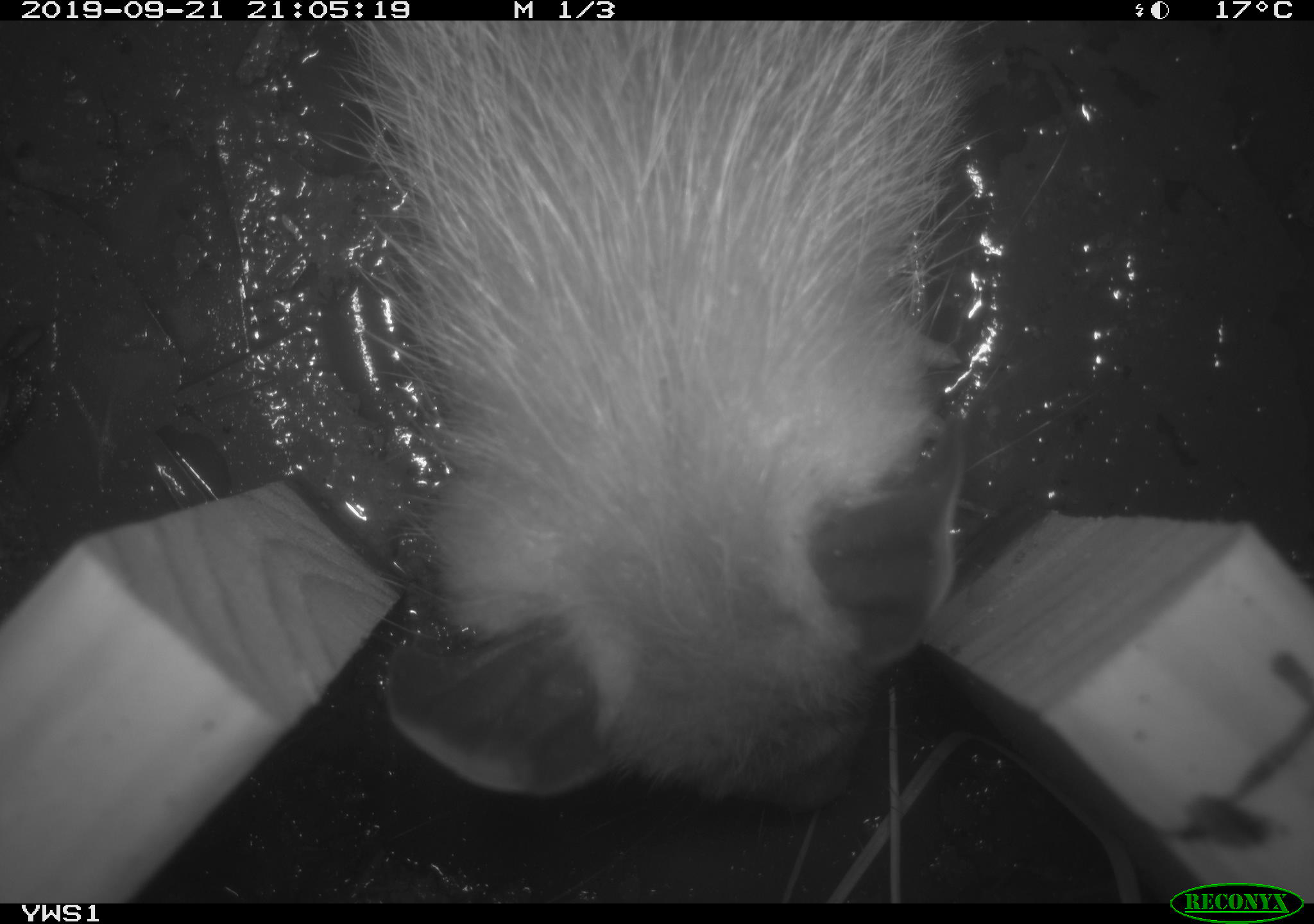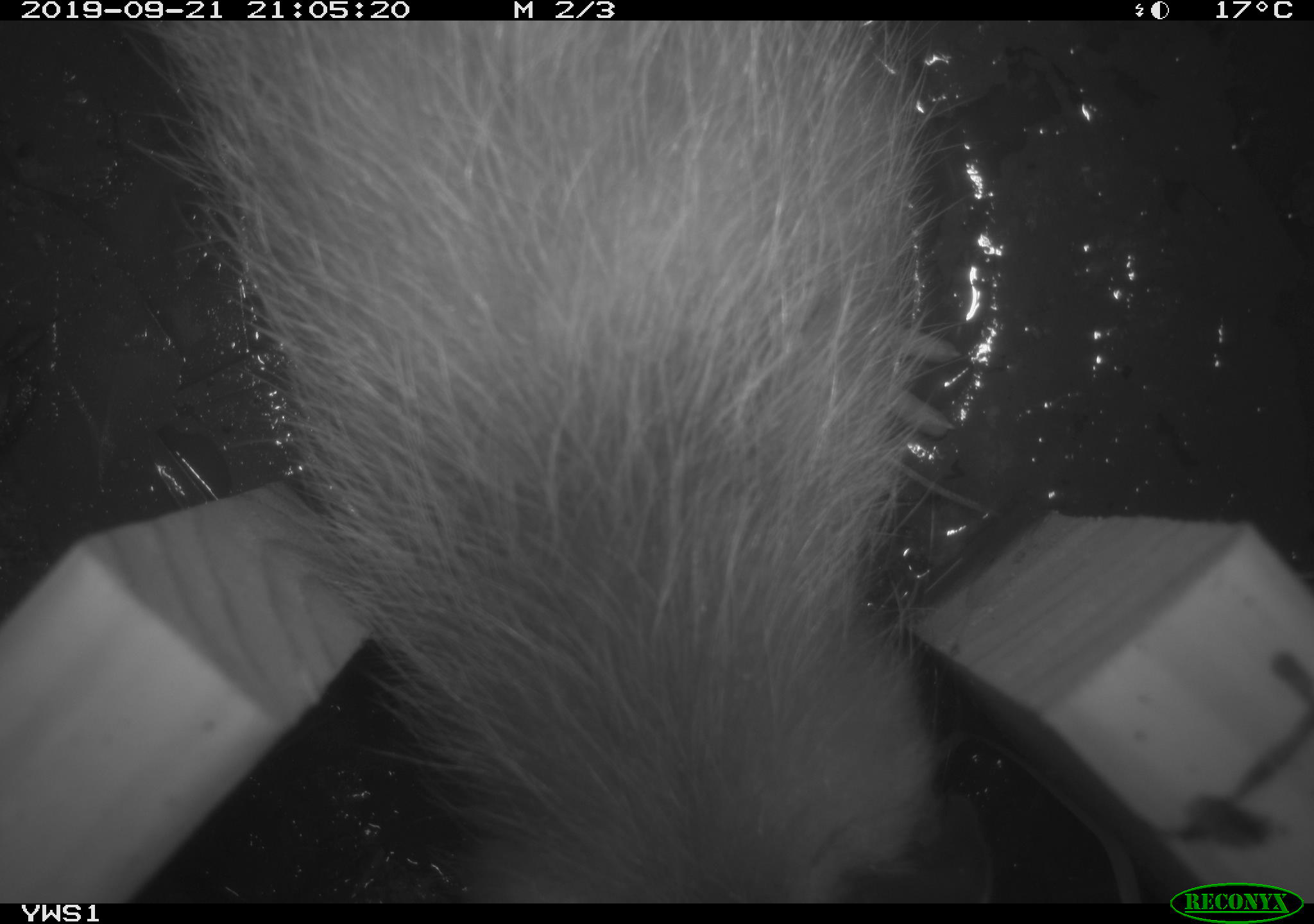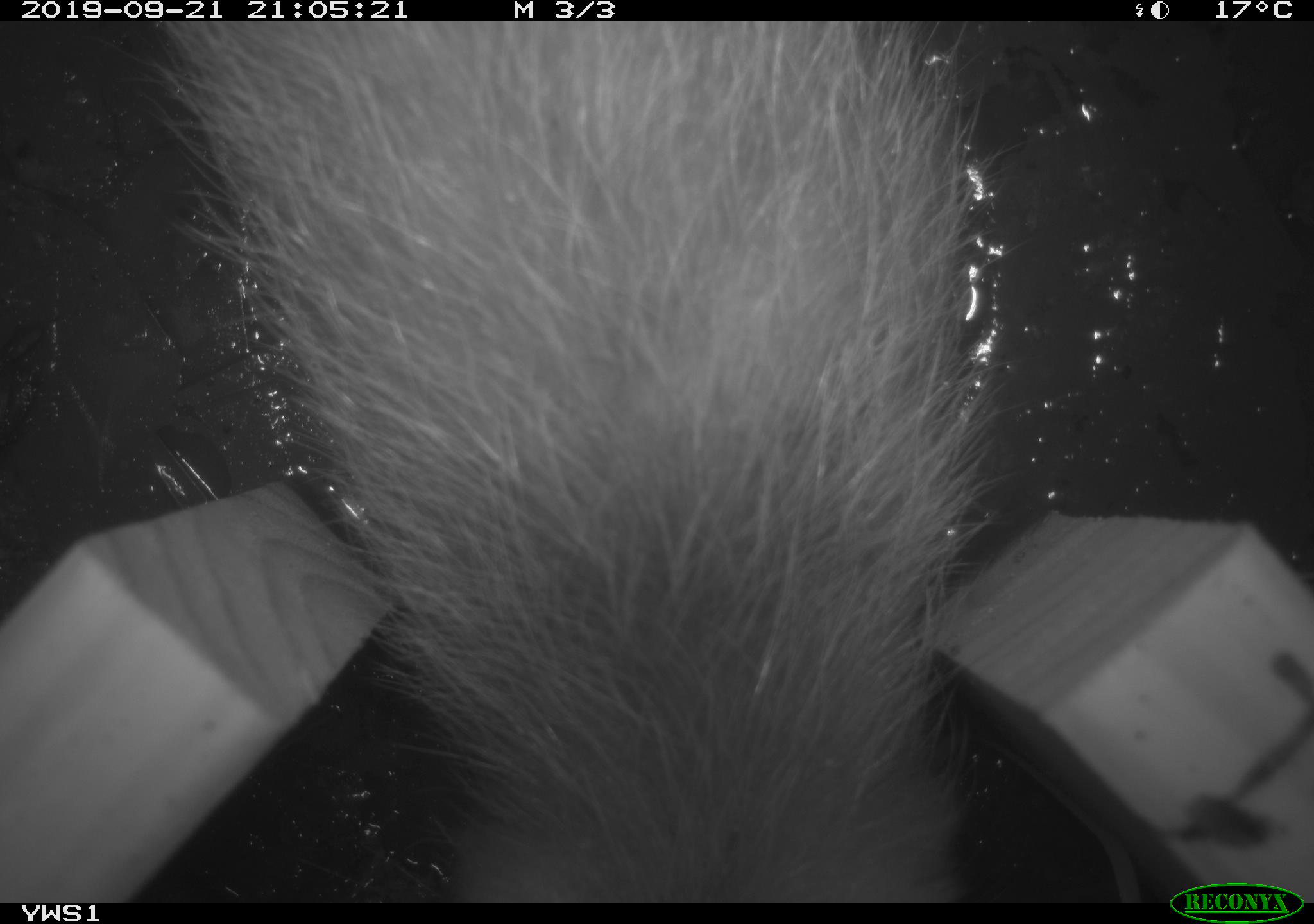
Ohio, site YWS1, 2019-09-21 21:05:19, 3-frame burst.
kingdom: Animalia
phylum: Chordata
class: Mammalia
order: Didelphimorphia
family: Didelphidae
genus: Didelphis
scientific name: Didelphis virginiana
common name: virginia opossum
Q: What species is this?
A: Virginia opossum (Didelphis virginiana).